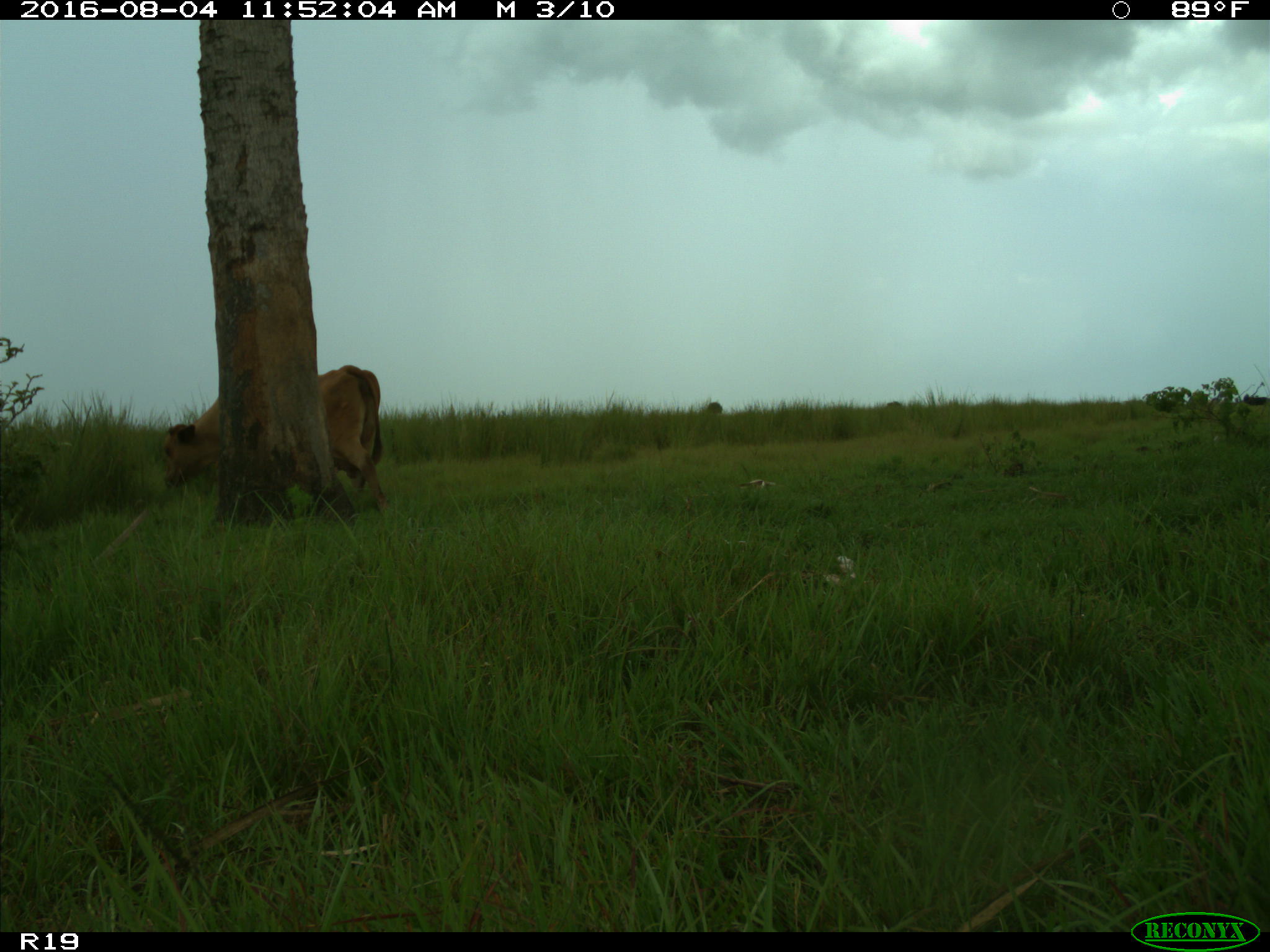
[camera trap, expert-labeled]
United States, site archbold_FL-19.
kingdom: Animalia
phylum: Chordata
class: Mammalia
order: Artiodactyla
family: Bovidae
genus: Bos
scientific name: Bos taurus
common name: domestic cow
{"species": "Bos taurus (domestic cow)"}